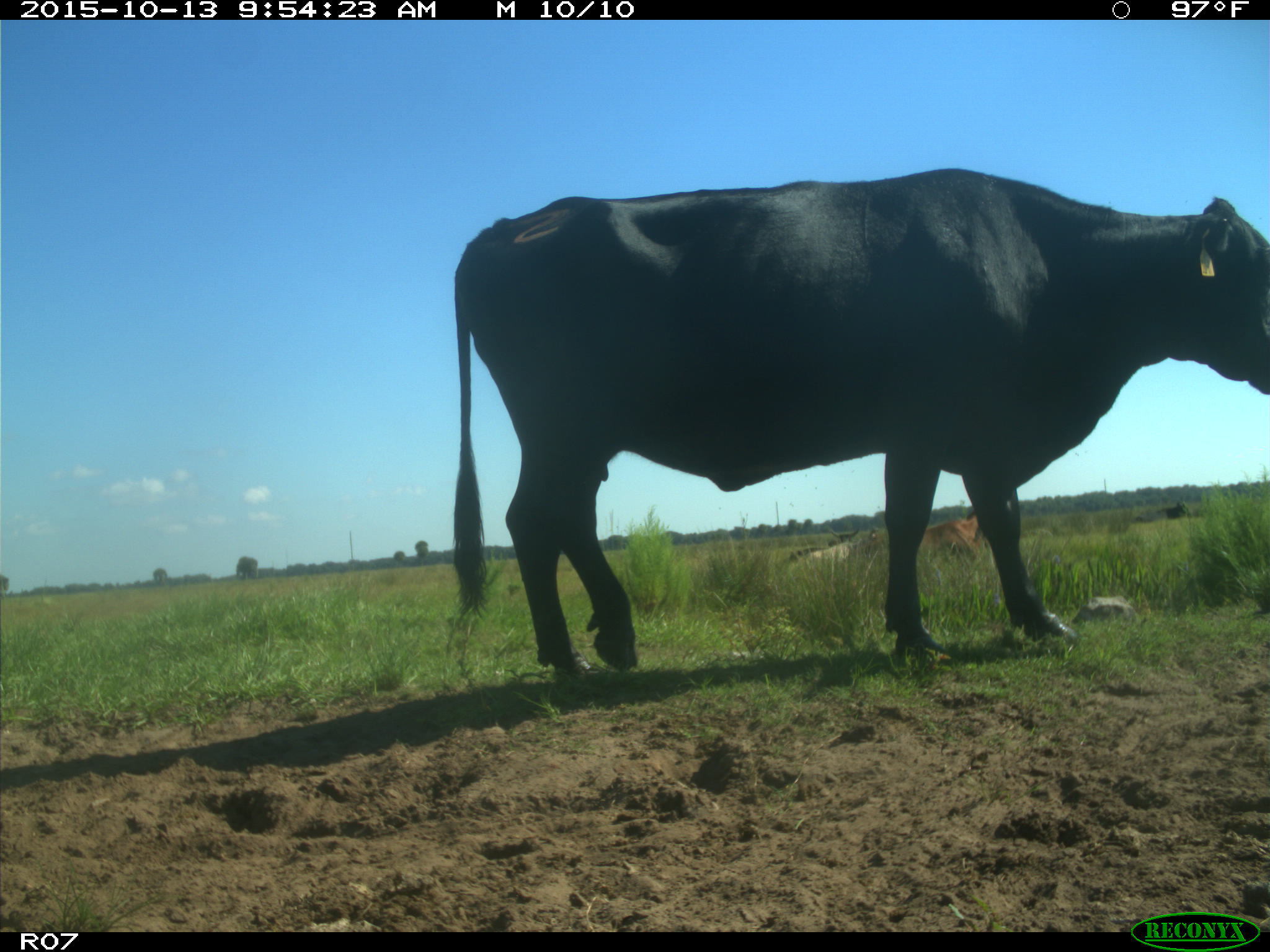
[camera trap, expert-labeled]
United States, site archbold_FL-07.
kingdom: Animalia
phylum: Chordata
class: Mammalia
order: Artiodactyla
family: Bovidae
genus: Bos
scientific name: Bos taurus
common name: domestic cow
Bos taurus (domestic cow).